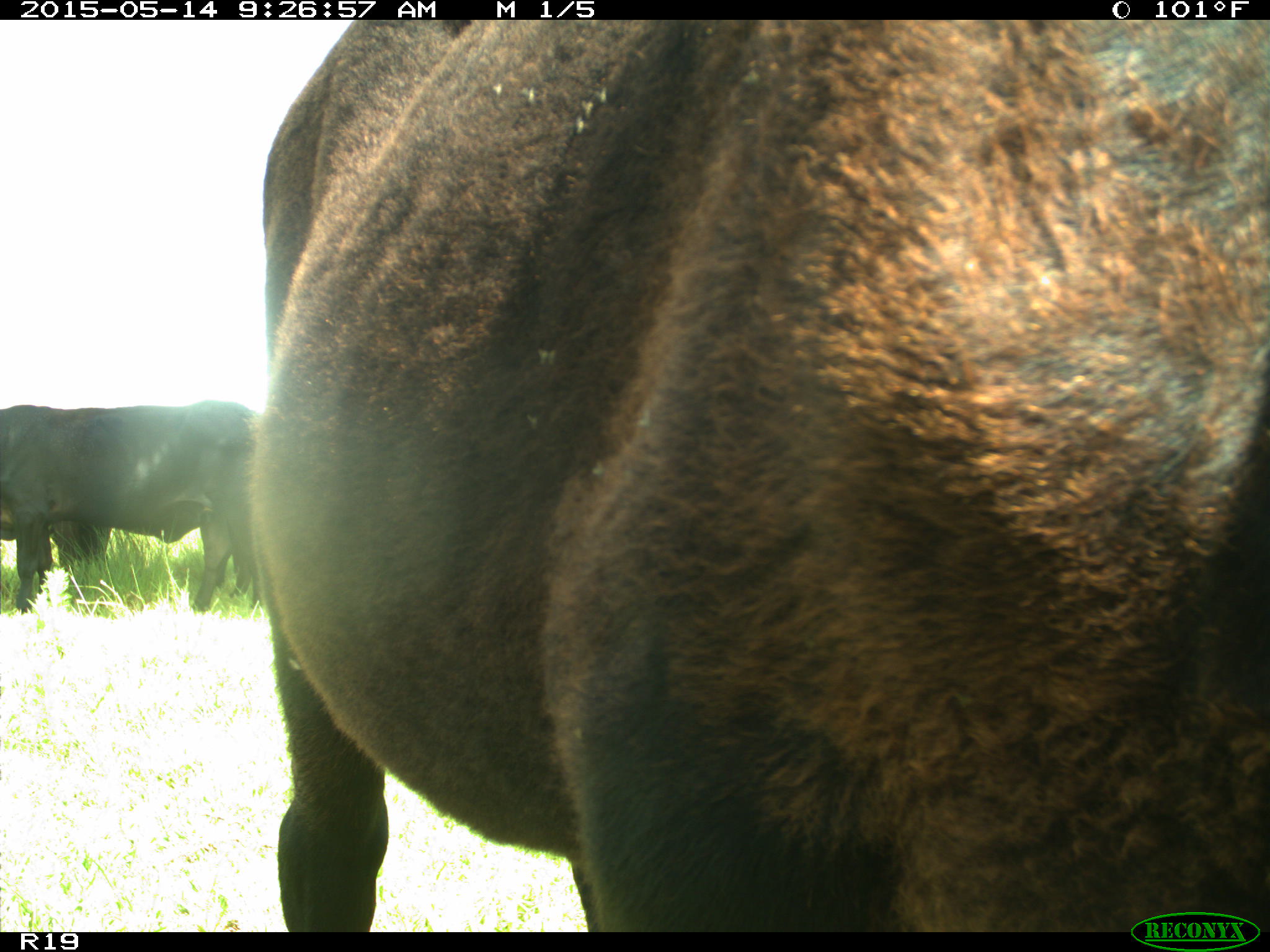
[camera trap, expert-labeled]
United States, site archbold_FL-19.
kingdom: Animalia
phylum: Chordata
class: Mammalia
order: Artiodactyla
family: Bovidae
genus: Bos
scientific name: Bos taurus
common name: domestic cow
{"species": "Bos taurus (domestic cow)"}